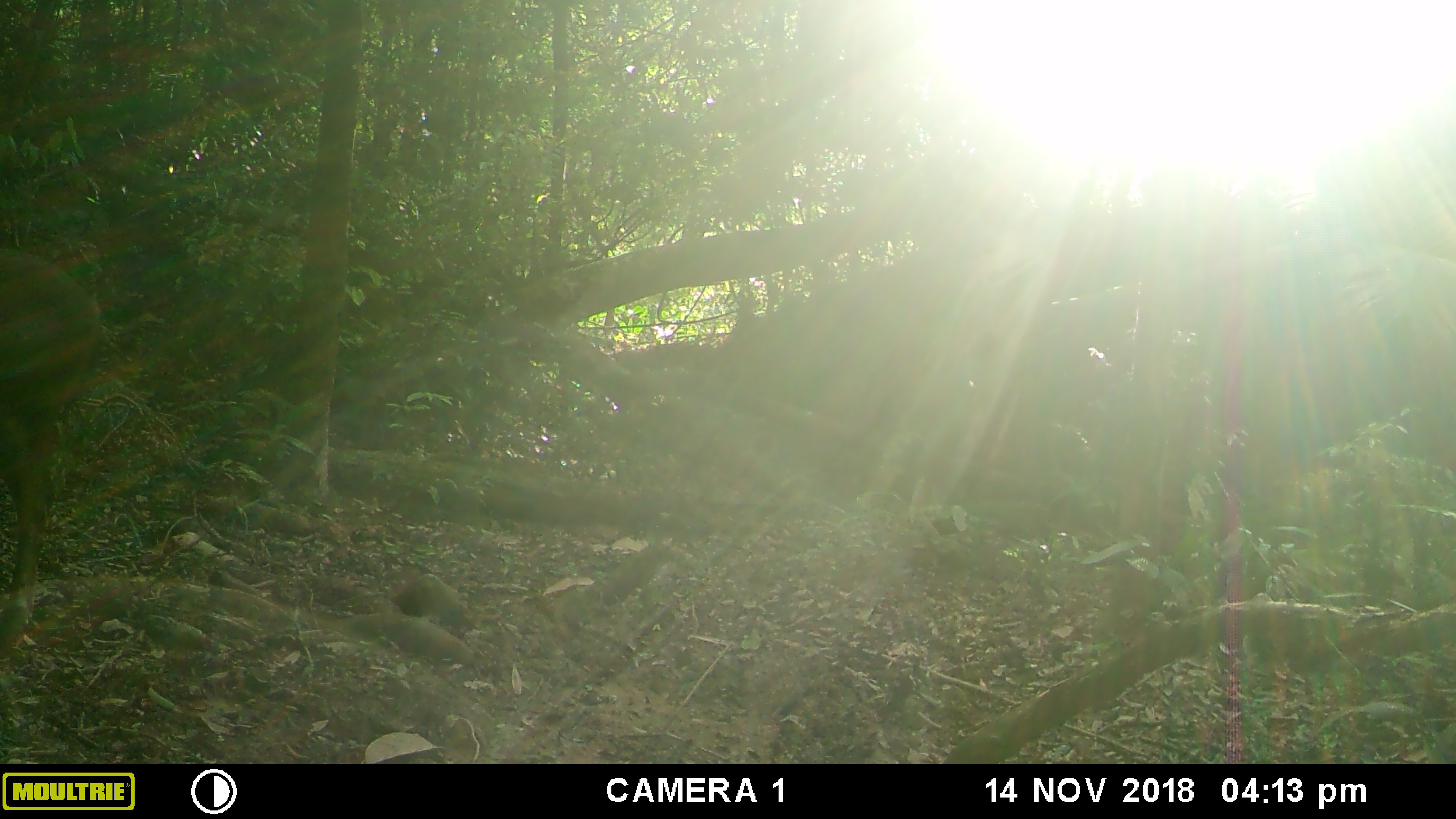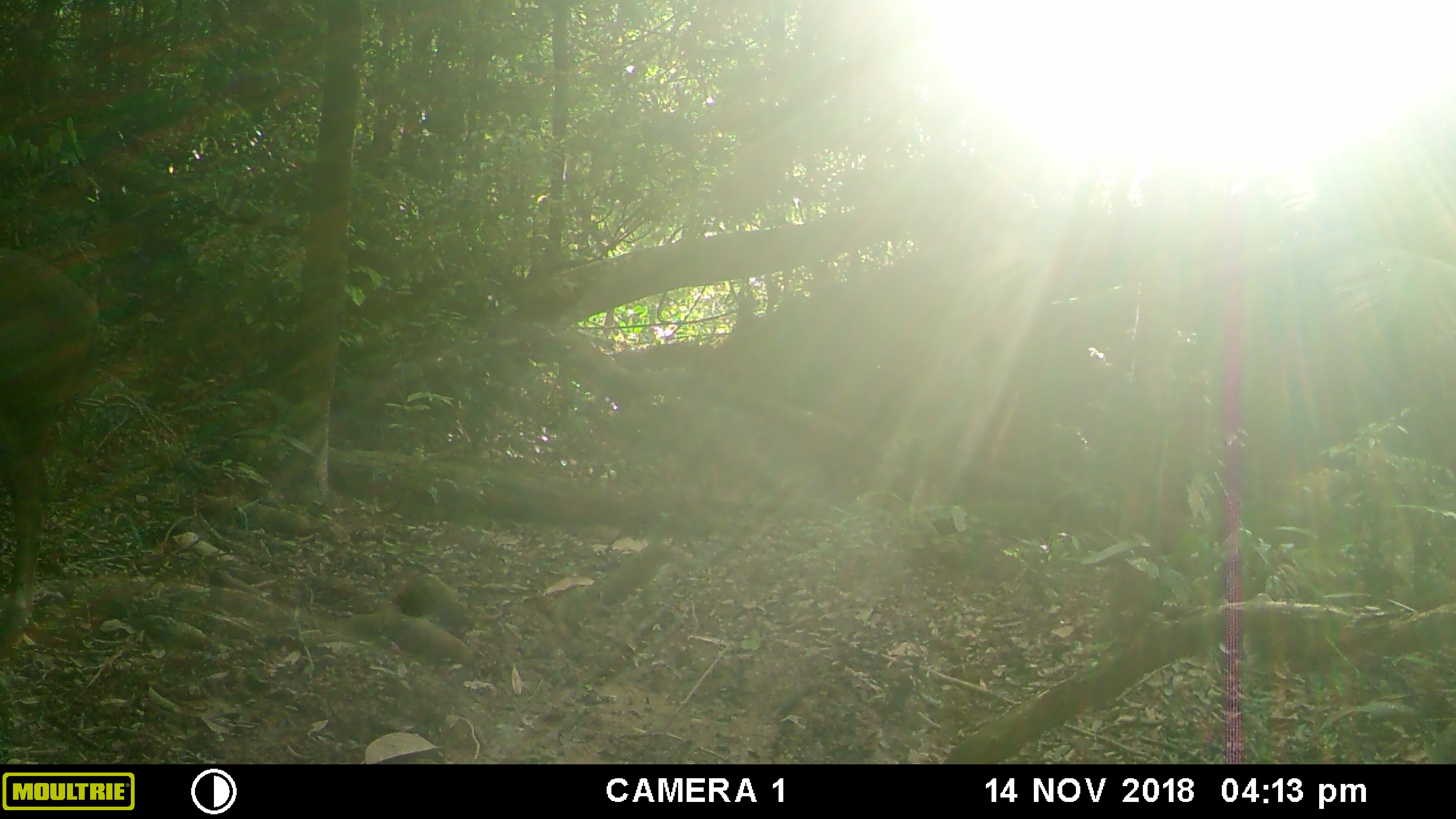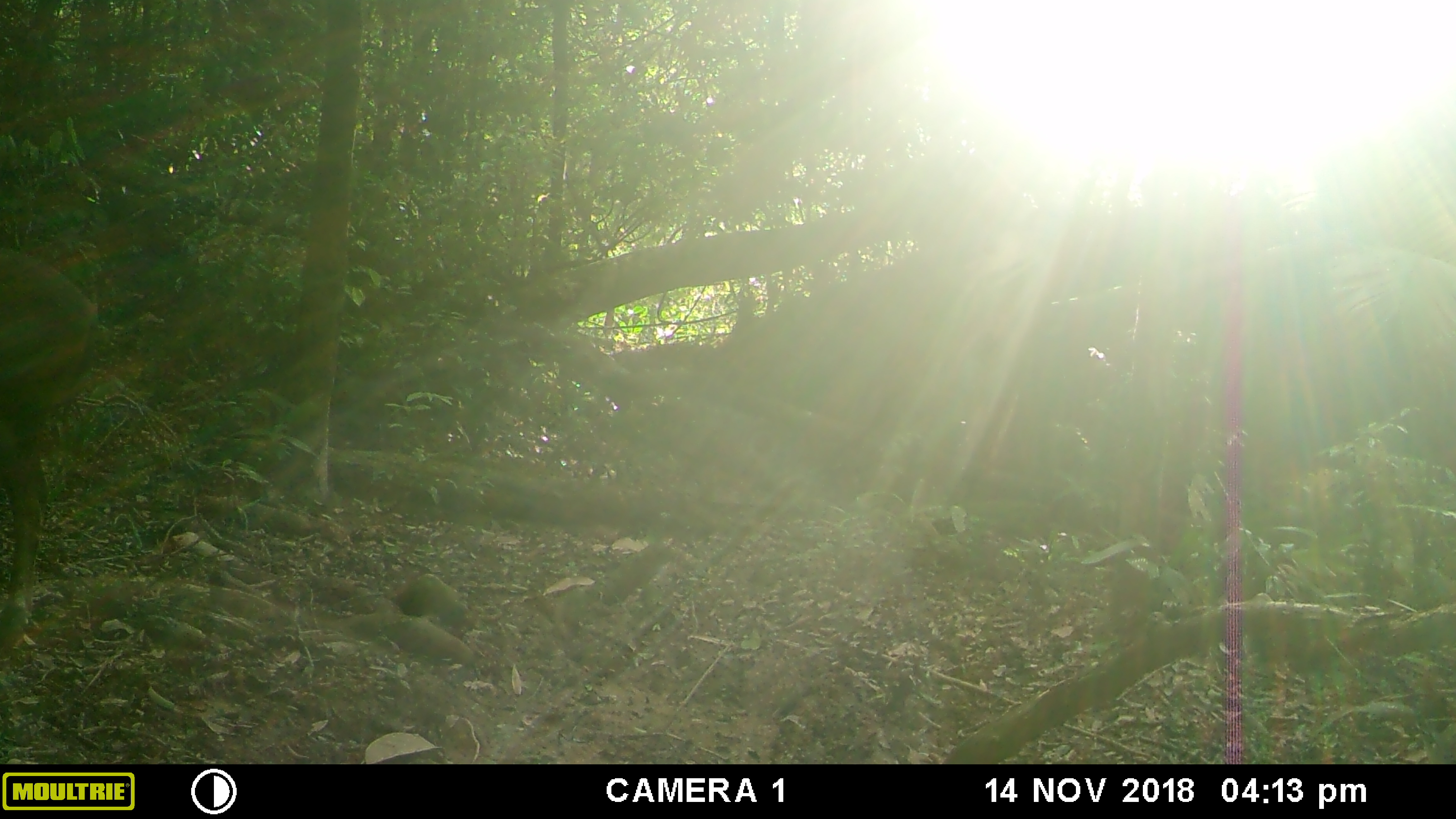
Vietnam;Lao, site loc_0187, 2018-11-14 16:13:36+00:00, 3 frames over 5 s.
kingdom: Animalia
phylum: Chordata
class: Mammalia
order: Artiodactyla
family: Cervidae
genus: Rusa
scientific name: Rusa unicolor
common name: sambar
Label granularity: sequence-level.